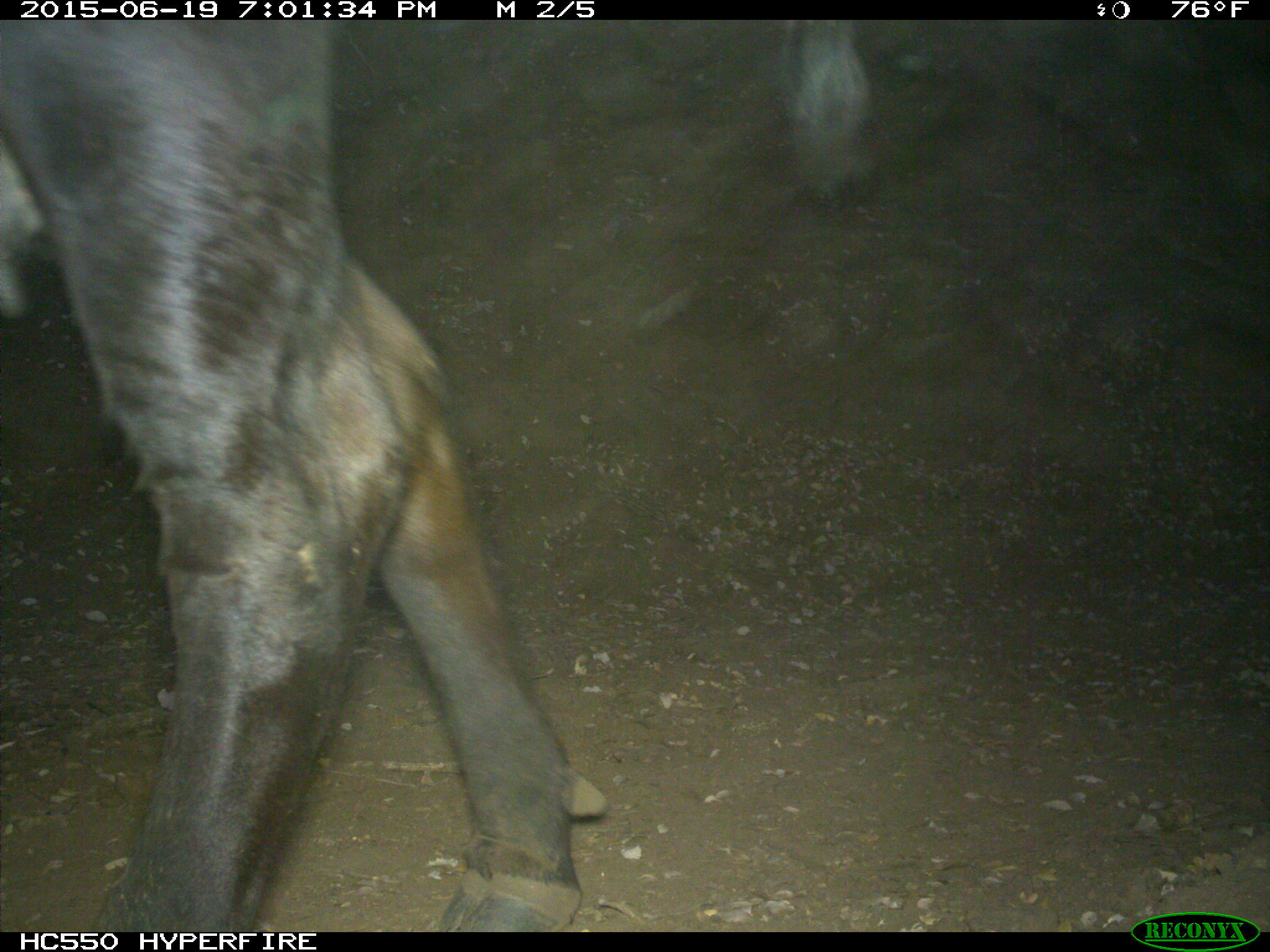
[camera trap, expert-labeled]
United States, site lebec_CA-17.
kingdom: Animalia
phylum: Chordata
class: Mammalia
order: Artiodactyla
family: Bovidae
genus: Bos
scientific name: Bos taurus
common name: domestic cow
Bos taurus (domestic cow).